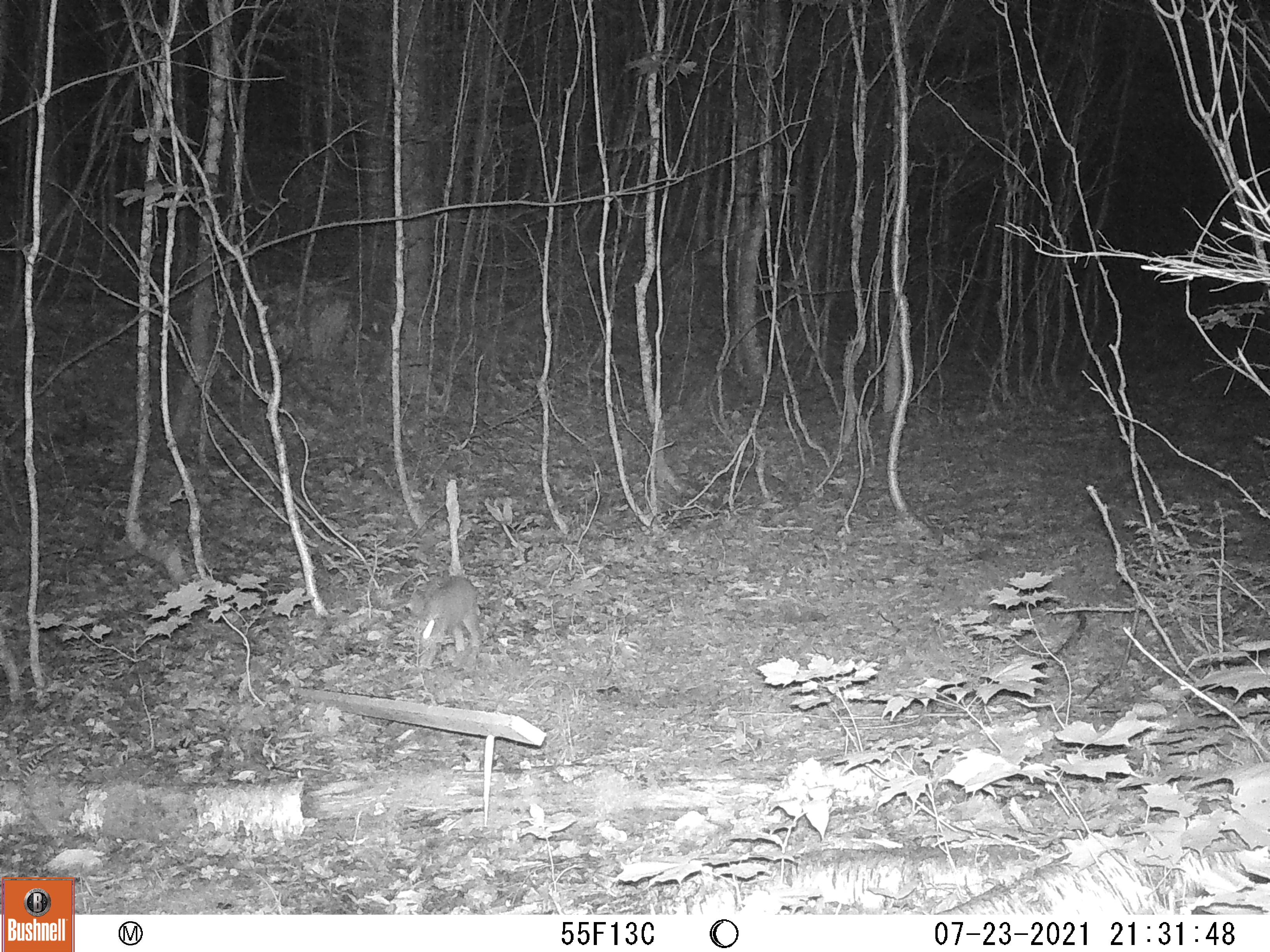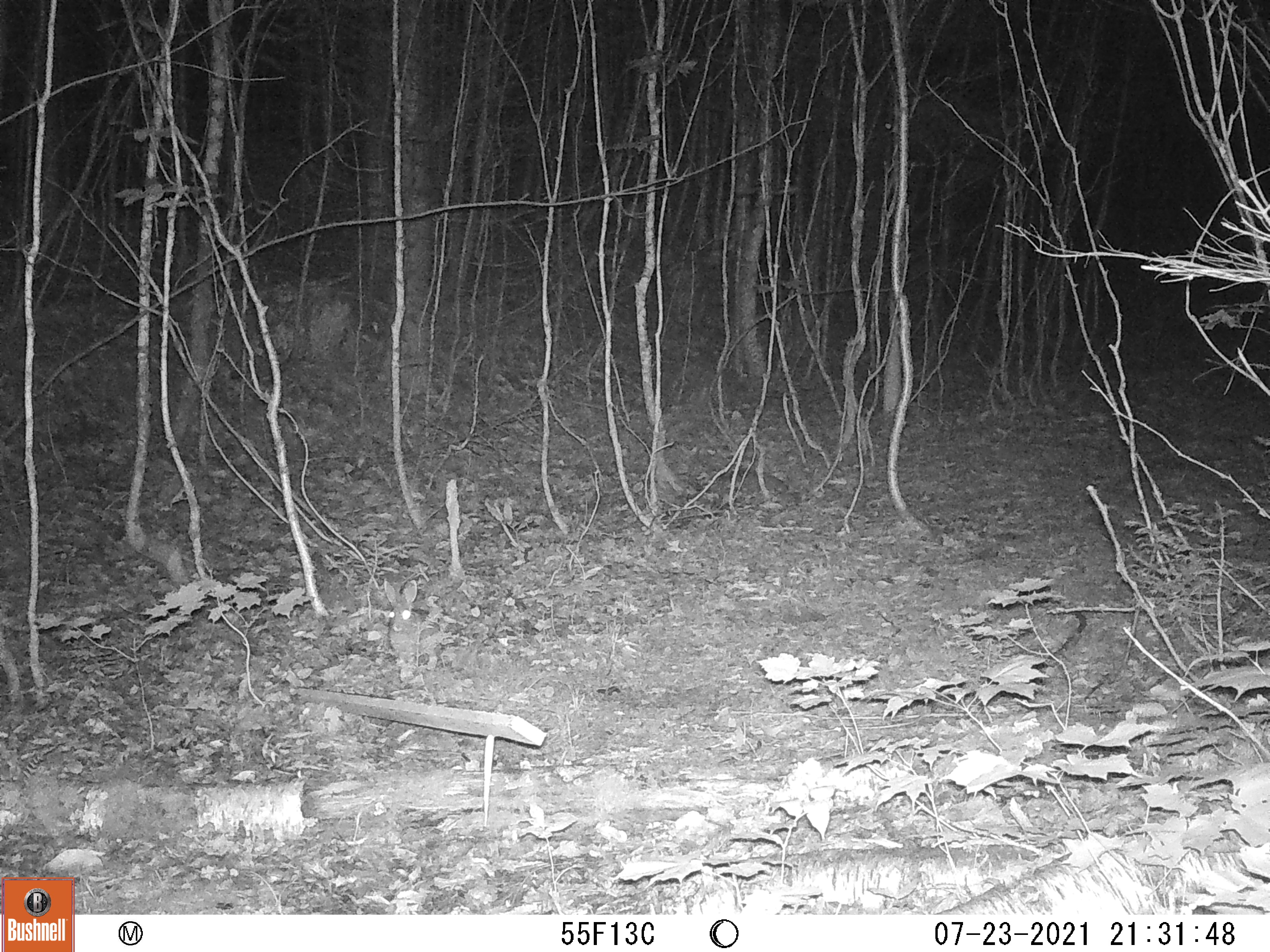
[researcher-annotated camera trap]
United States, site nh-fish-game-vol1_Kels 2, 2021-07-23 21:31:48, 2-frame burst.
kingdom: Animalia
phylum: Chordata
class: Mammalia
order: Lagomorpha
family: Leporidae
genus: Sylvilagus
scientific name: Sylvilagus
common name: cottontail rabbit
Cottontail rabbit (Sylvilagus).